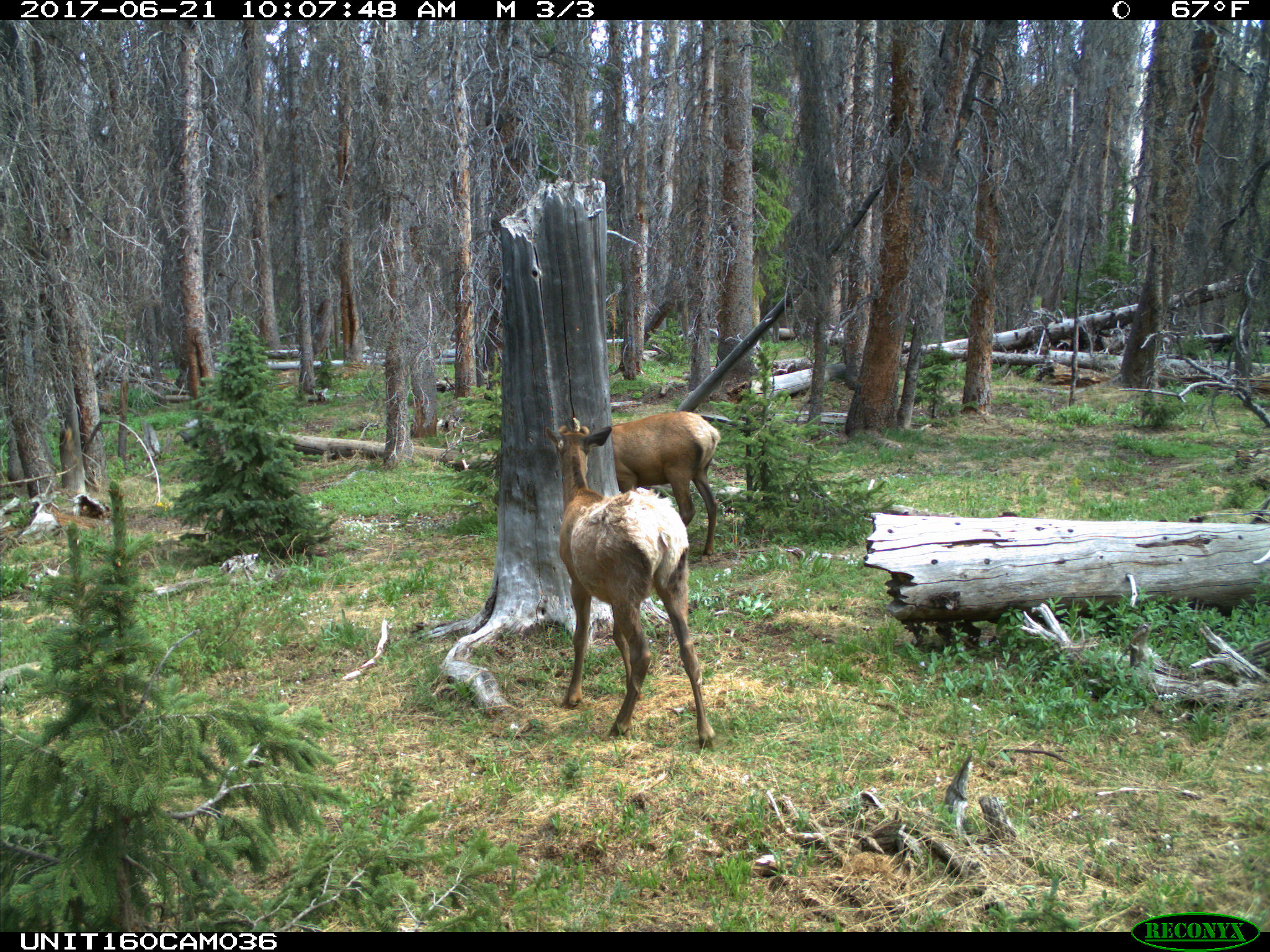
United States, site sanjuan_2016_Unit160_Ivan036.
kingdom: Animalia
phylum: Chordata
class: Mammalia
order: Artiodactyla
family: Cervidae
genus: Cervus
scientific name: Cervus elaphus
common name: red deer